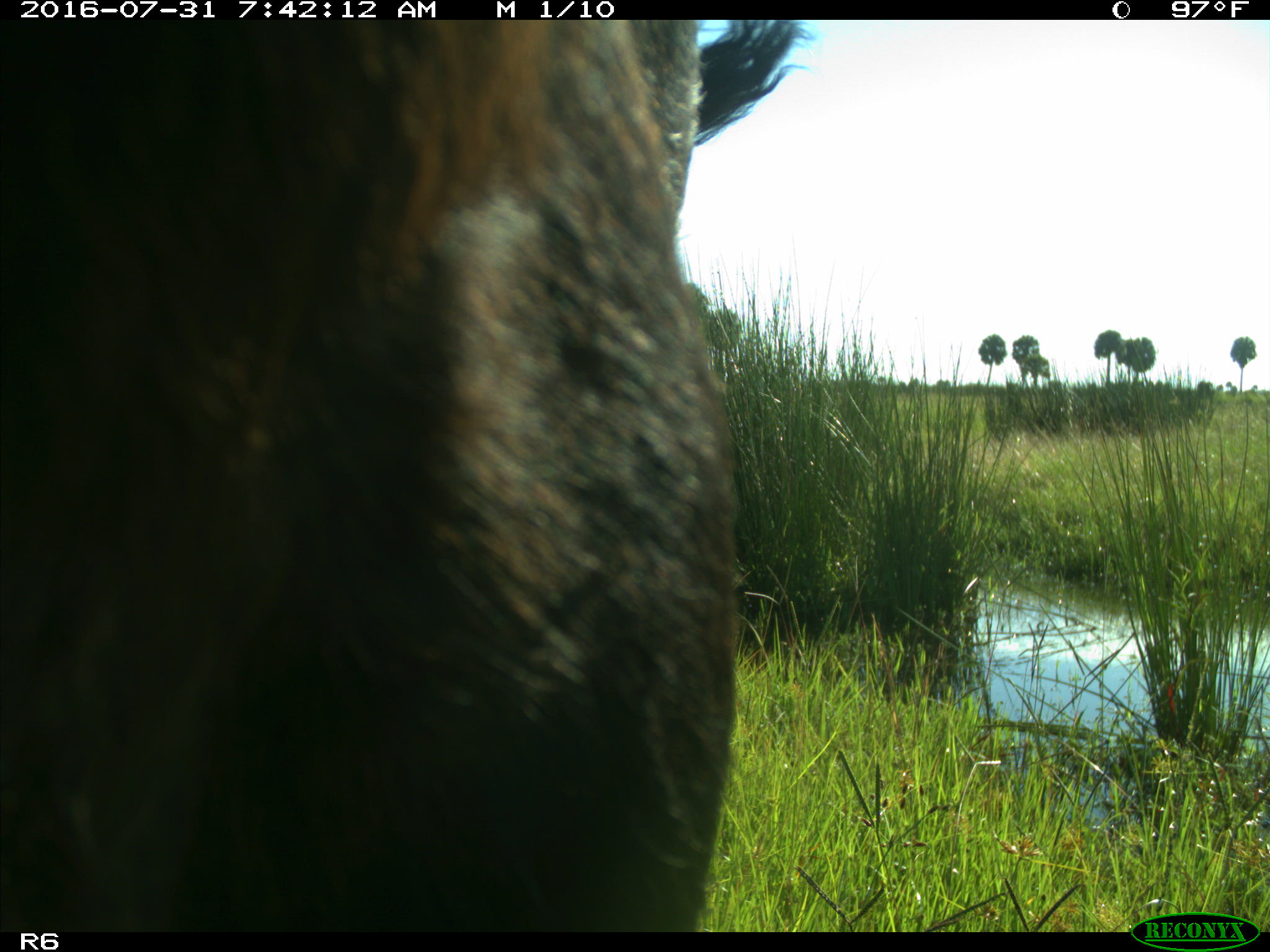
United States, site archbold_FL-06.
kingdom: Animalia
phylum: Chordata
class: Mammalia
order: Artiodactyla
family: Bovidae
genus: Bos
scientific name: Bos taurus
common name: domestic cow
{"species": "Bos taurus (domestic cow)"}